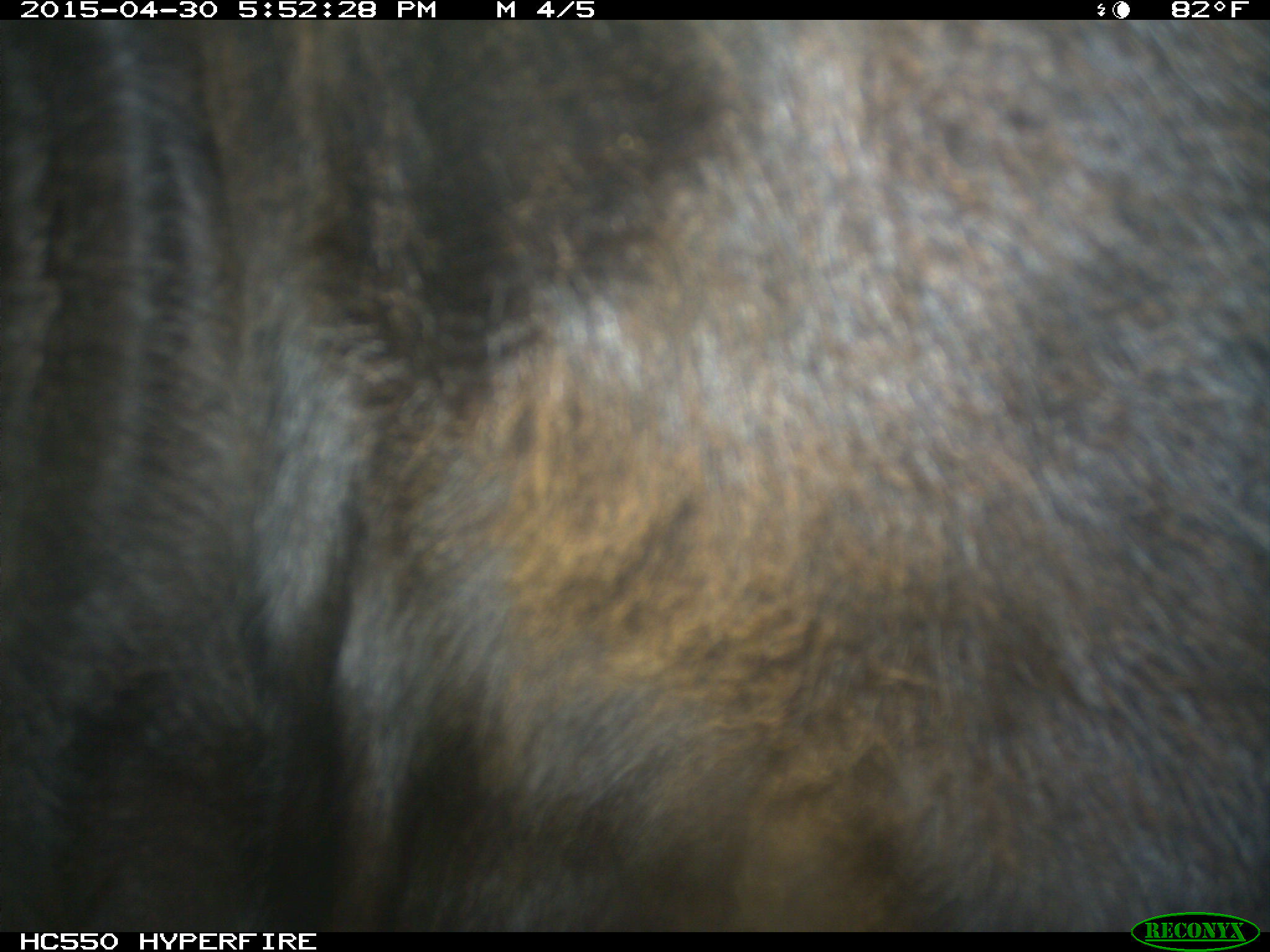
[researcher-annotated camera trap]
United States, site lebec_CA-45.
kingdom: Animalia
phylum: Chordata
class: Mammalia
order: Artiodactyla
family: Bovidae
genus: Bos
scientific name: Bos taurus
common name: domestic cow